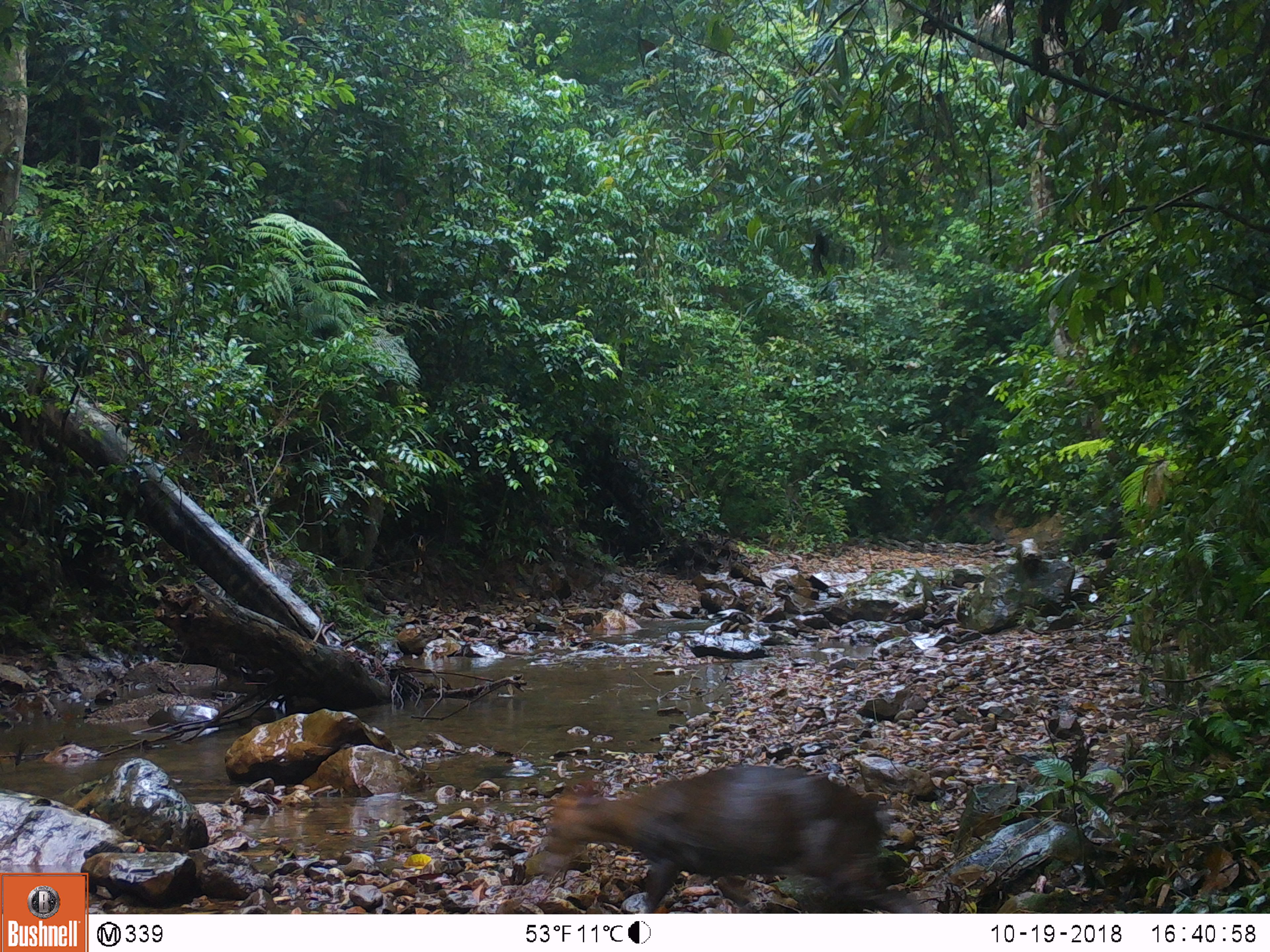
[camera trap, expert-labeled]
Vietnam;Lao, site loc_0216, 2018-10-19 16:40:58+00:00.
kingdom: Animalia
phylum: Chordata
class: Mammalia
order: Artiodactyla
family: Cervidae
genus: Muntiacus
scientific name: Muntiacus rooseveltorum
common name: roosevelt's muntjac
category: roosevelts muntjac group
Roosevelts muntjac group (roosevelt's muntjac) (Muntiacus rooseveltorum). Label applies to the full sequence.